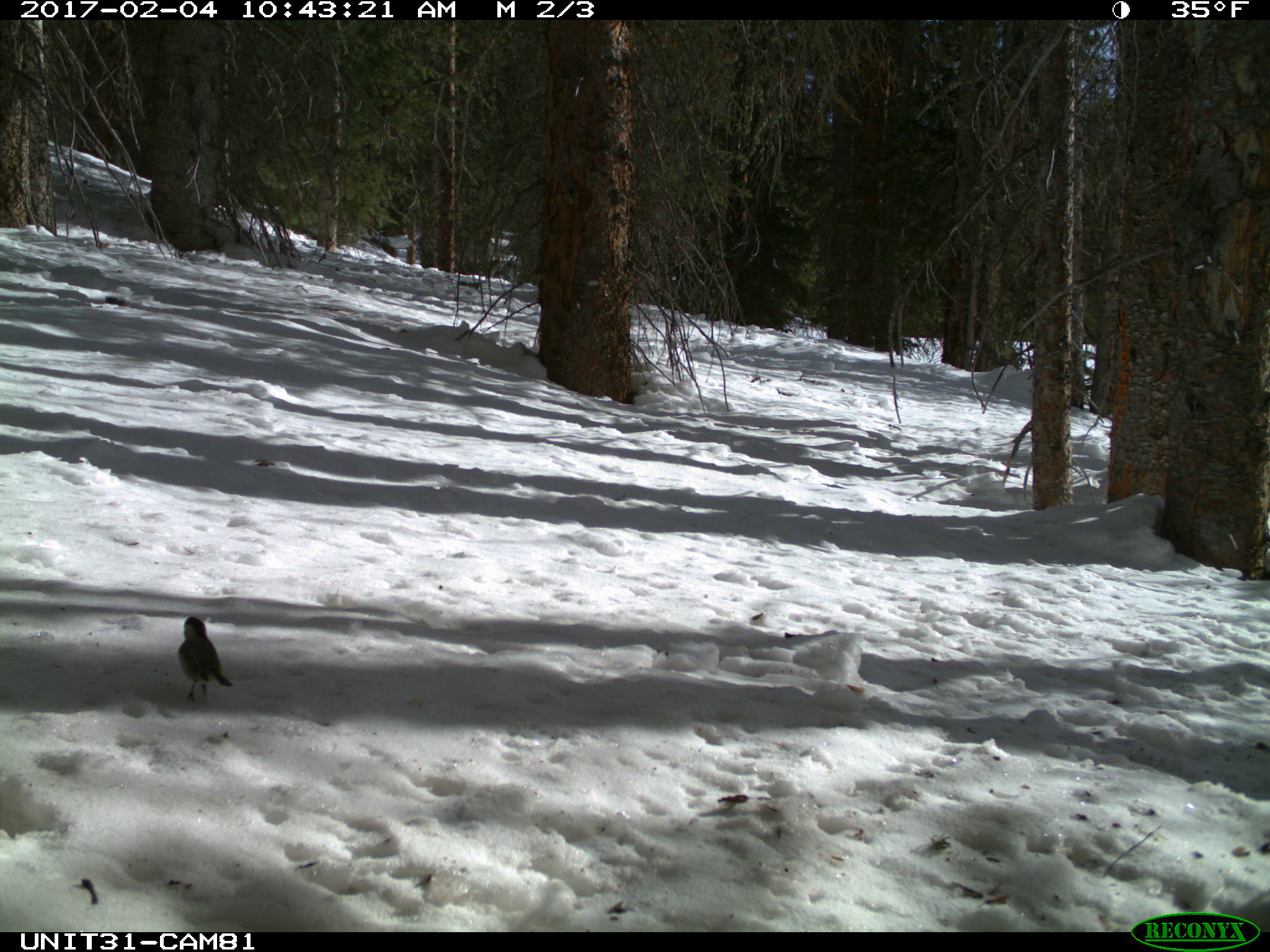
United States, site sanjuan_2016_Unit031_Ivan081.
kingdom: Animalia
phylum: Chordata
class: Aves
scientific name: Aves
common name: birds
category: unidentified bird